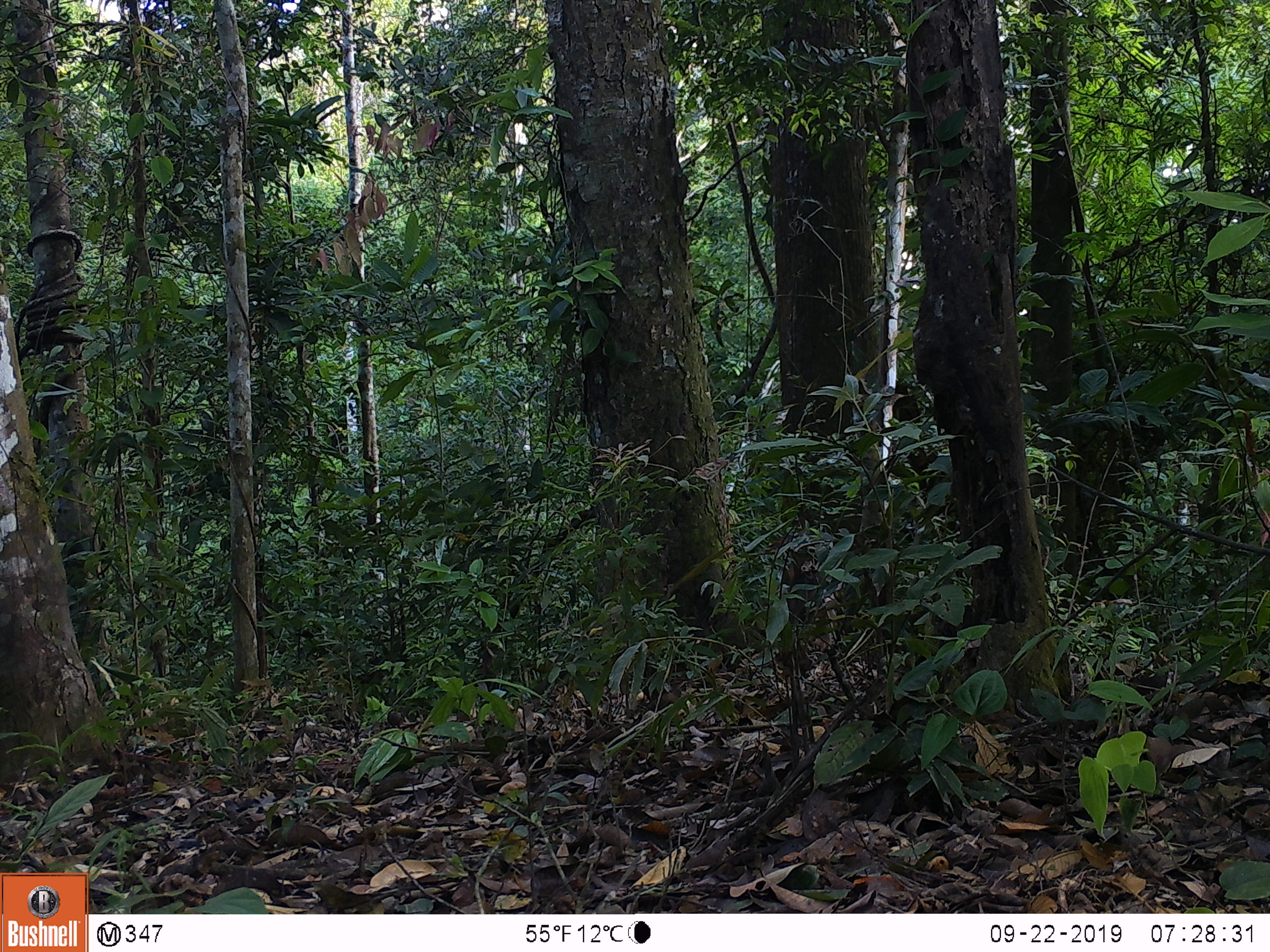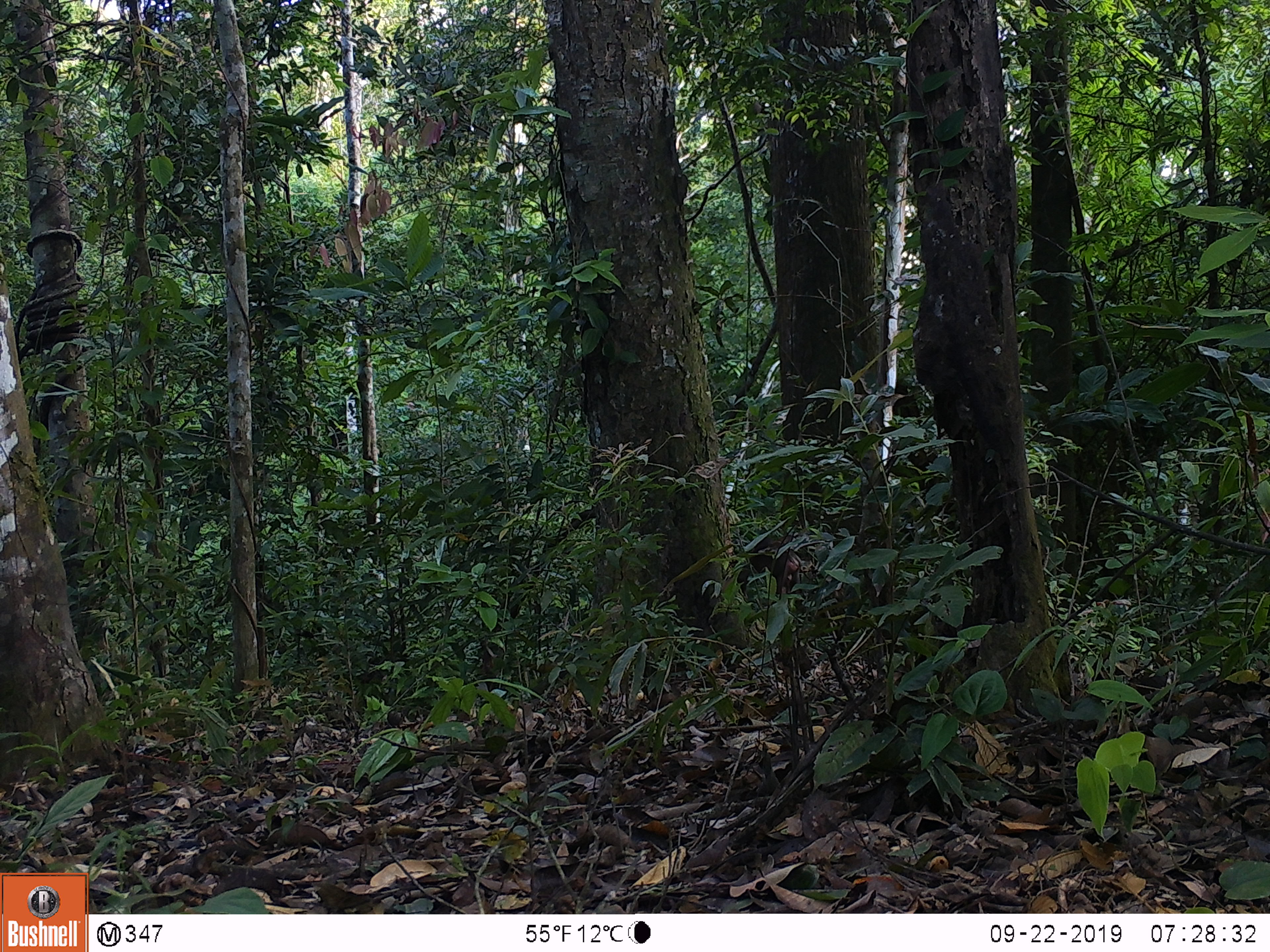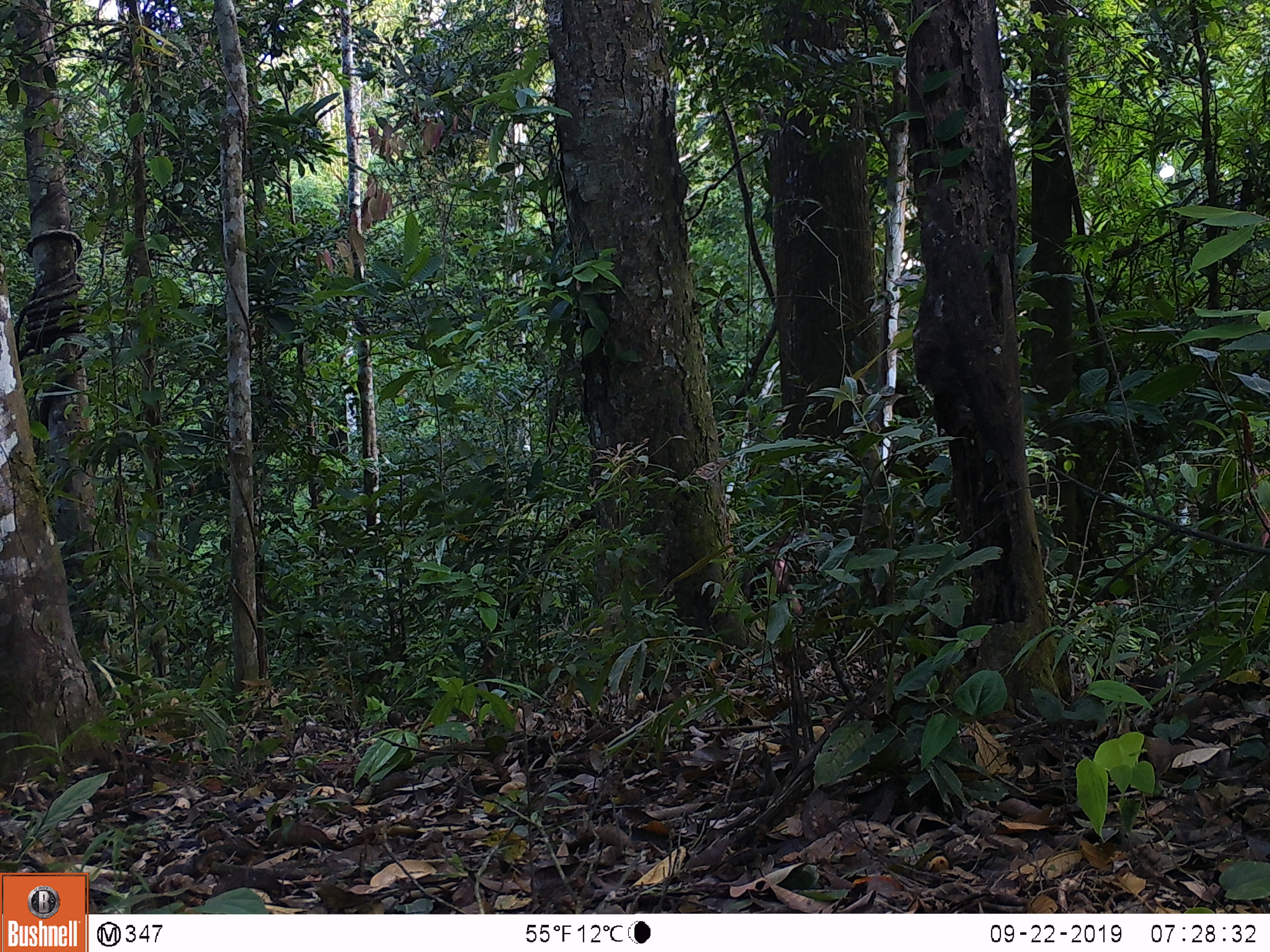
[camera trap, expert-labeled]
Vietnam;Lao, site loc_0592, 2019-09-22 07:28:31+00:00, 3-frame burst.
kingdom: Animalia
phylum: Chordata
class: Mammalia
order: Primates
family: Cercopithecidae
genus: Macaca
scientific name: Macaca arctoides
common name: stump-tailed macaque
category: stump tailed macaque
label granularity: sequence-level